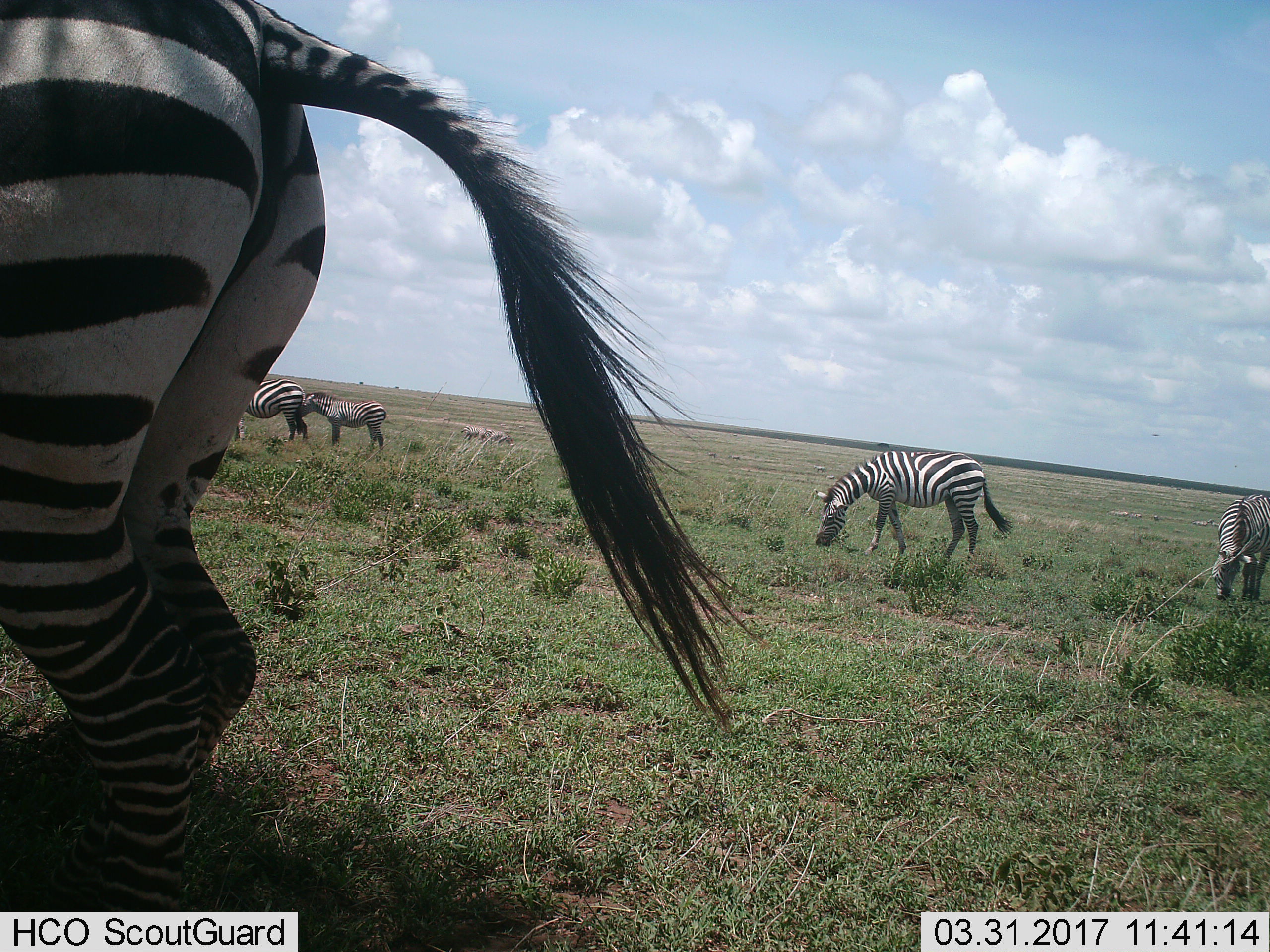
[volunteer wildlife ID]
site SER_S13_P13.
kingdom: Animalia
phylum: Chordata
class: Mammalia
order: Perissodactyla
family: Equidae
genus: Equus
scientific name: Equus quagga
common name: plains zebra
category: zebraplains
Zebraplains (plains zebra) (Equus quagga), count 5. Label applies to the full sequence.